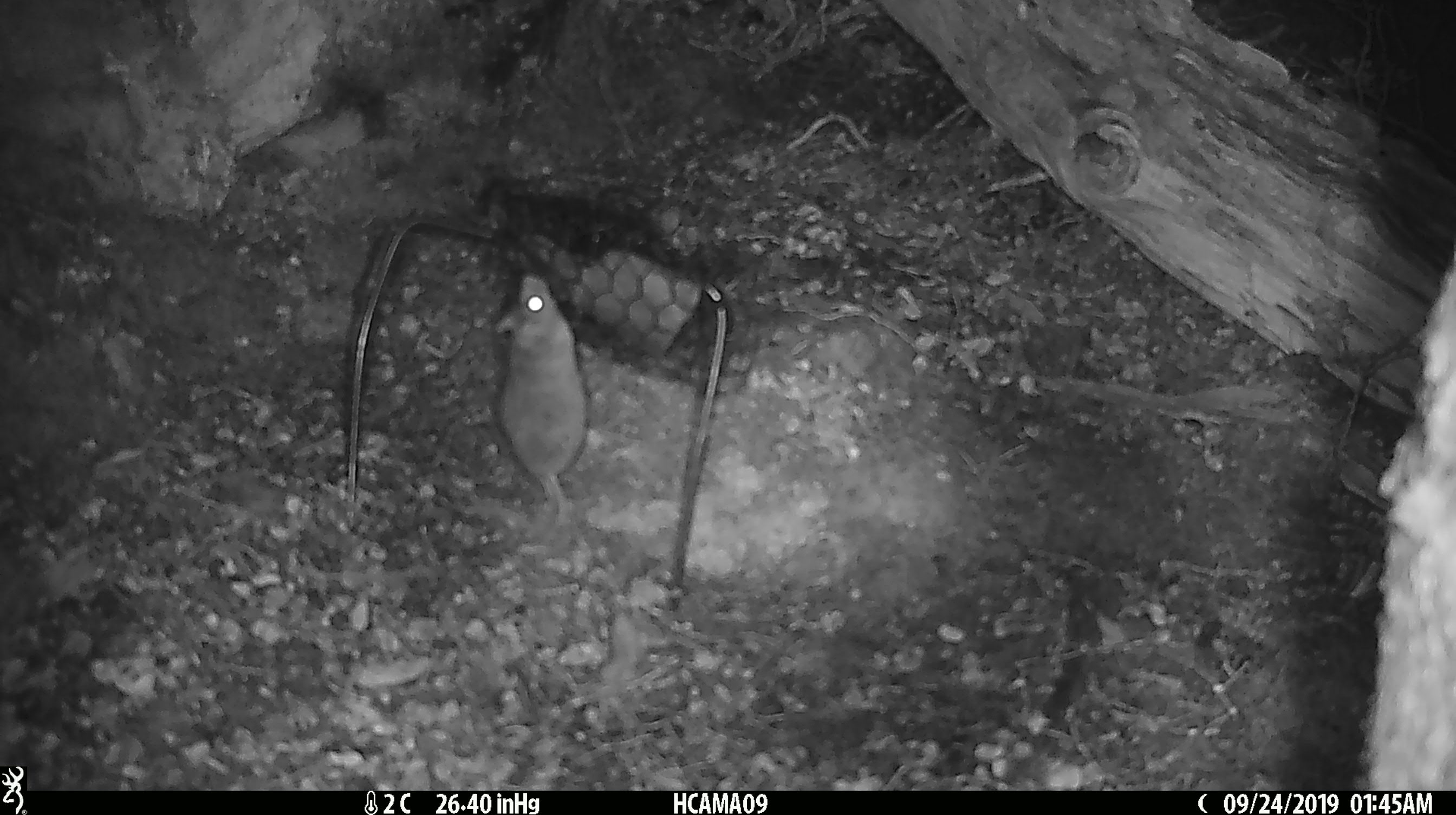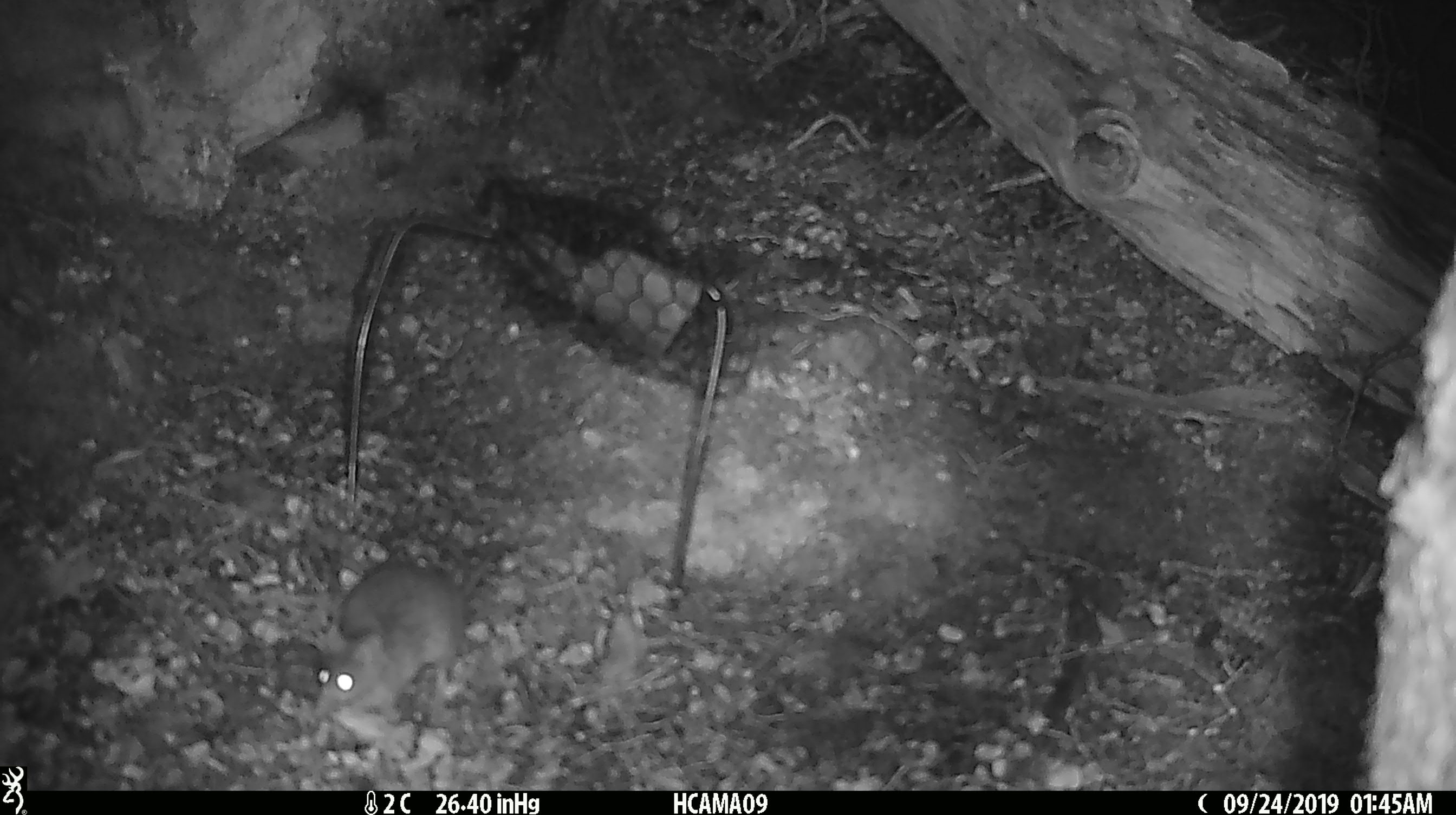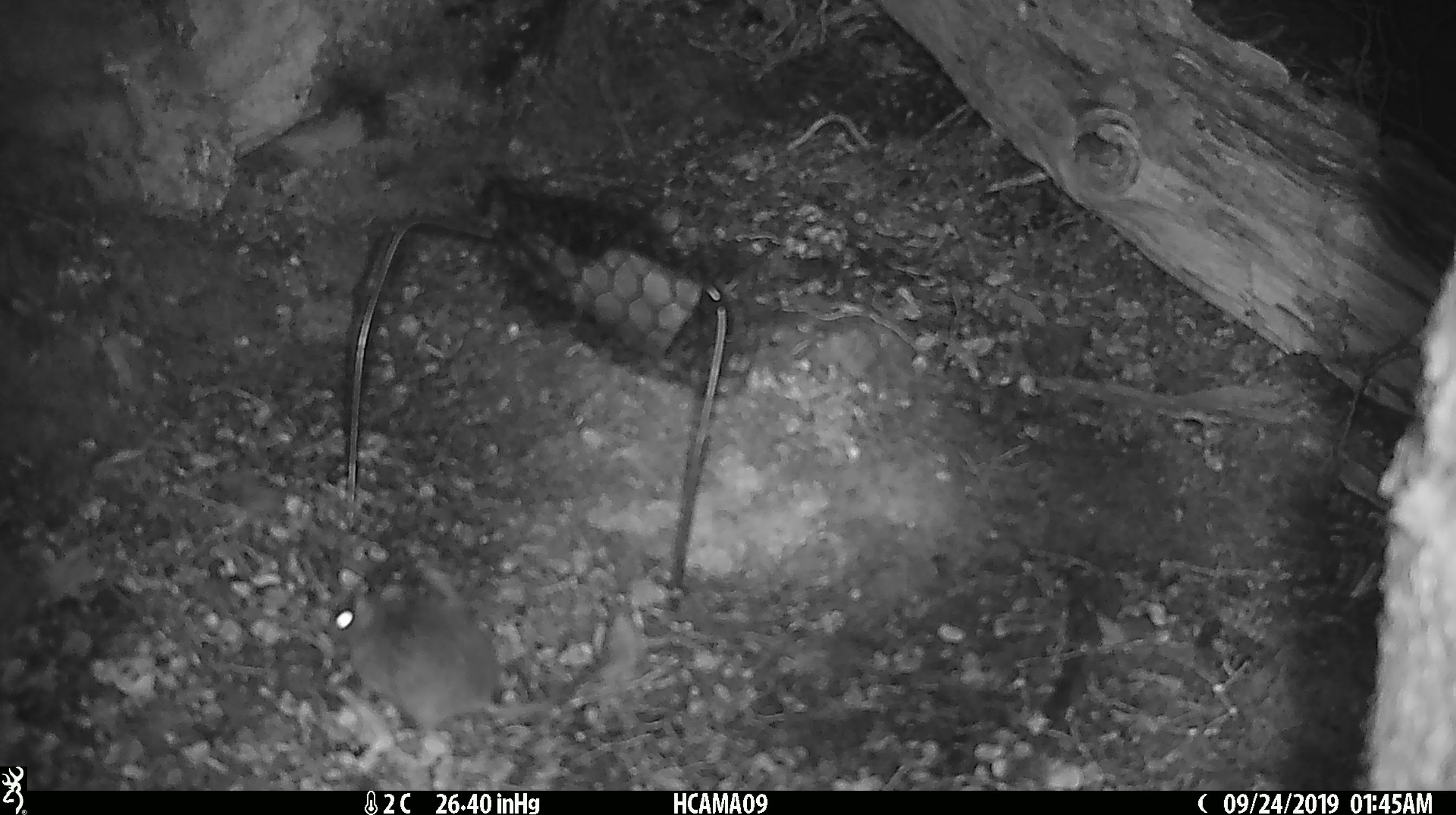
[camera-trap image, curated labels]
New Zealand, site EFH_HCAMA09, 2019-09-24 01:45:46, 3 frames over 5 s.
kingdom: Animalia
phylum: Chordata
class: Mammalia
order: Rodentia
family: Muridae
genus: Mus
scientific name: Mus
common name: mouse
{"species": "mouse (Mus)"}